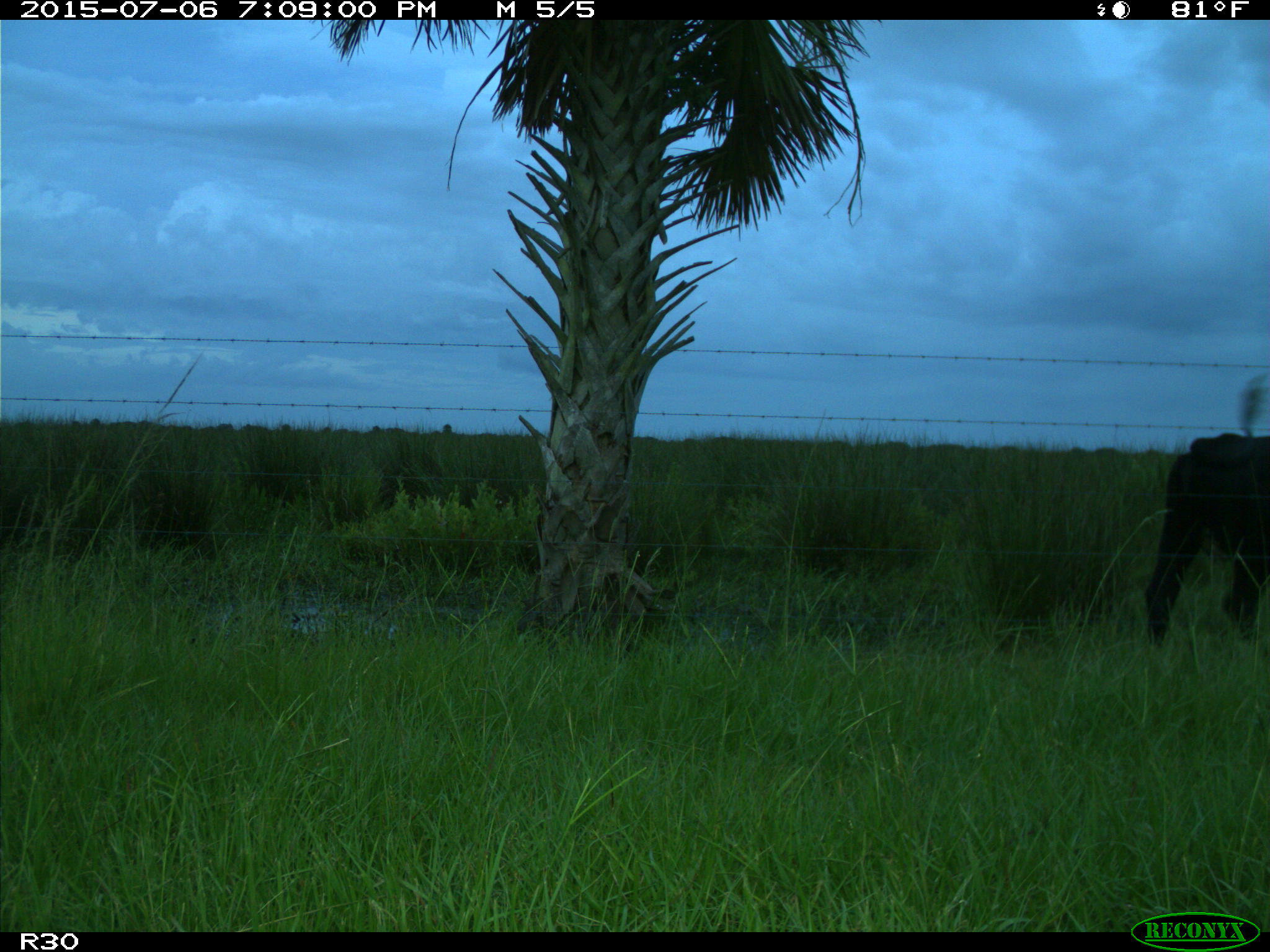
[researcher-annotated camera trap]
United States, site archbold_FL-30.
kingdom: Animalia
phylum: Chordata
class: Mammalia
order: Artiodactyla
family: Bovidae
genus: Bos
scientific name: Bos taurus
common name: domestic cow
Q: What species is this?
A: Bos taurus (domestic cow).